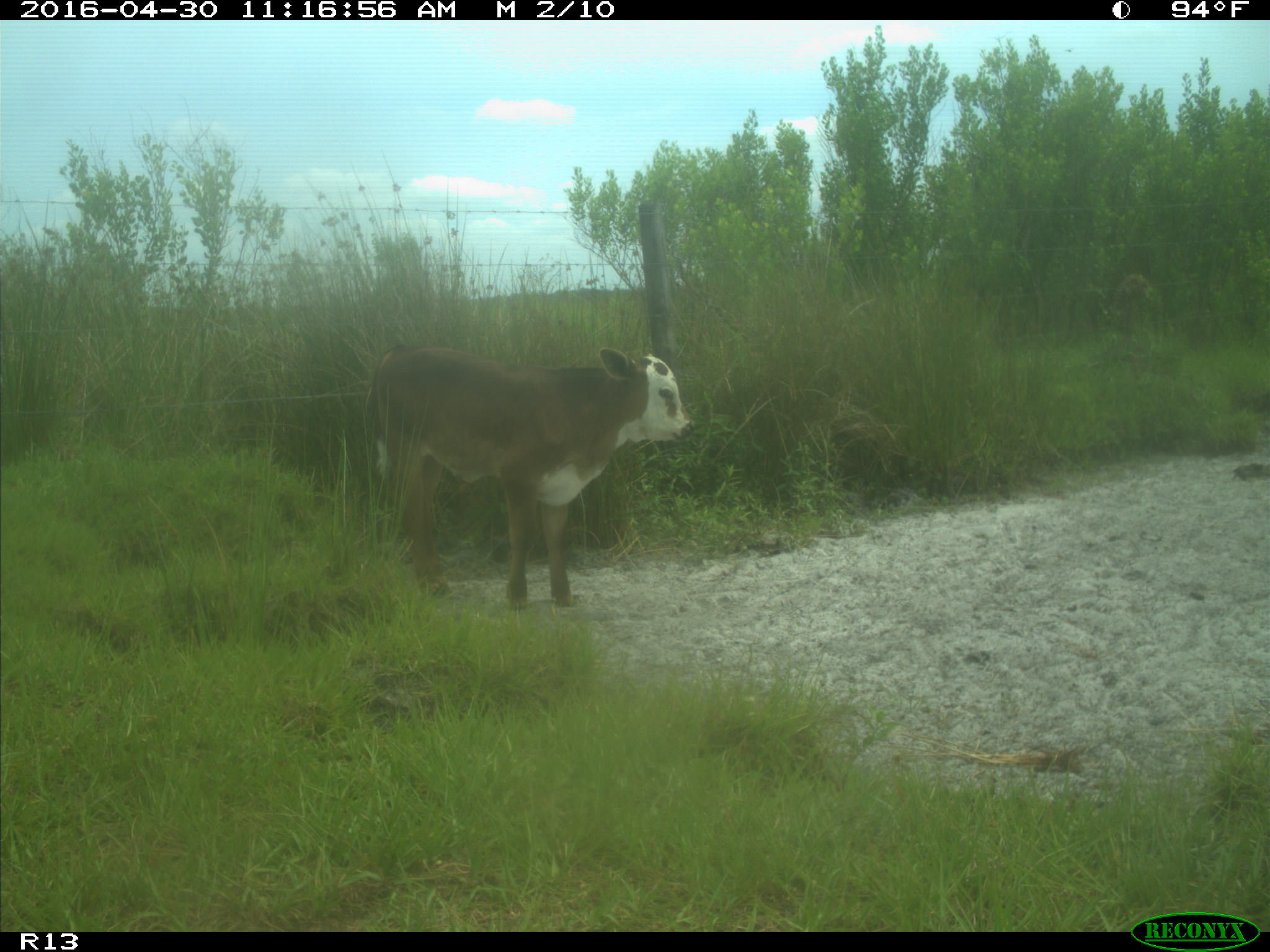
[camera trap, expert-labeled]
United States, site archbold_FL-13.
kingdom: Animalia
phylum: Chordata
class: Mammalia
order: Artiodactyla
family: Bovidae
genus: Bos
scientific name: Bos taurus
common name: domestic cow